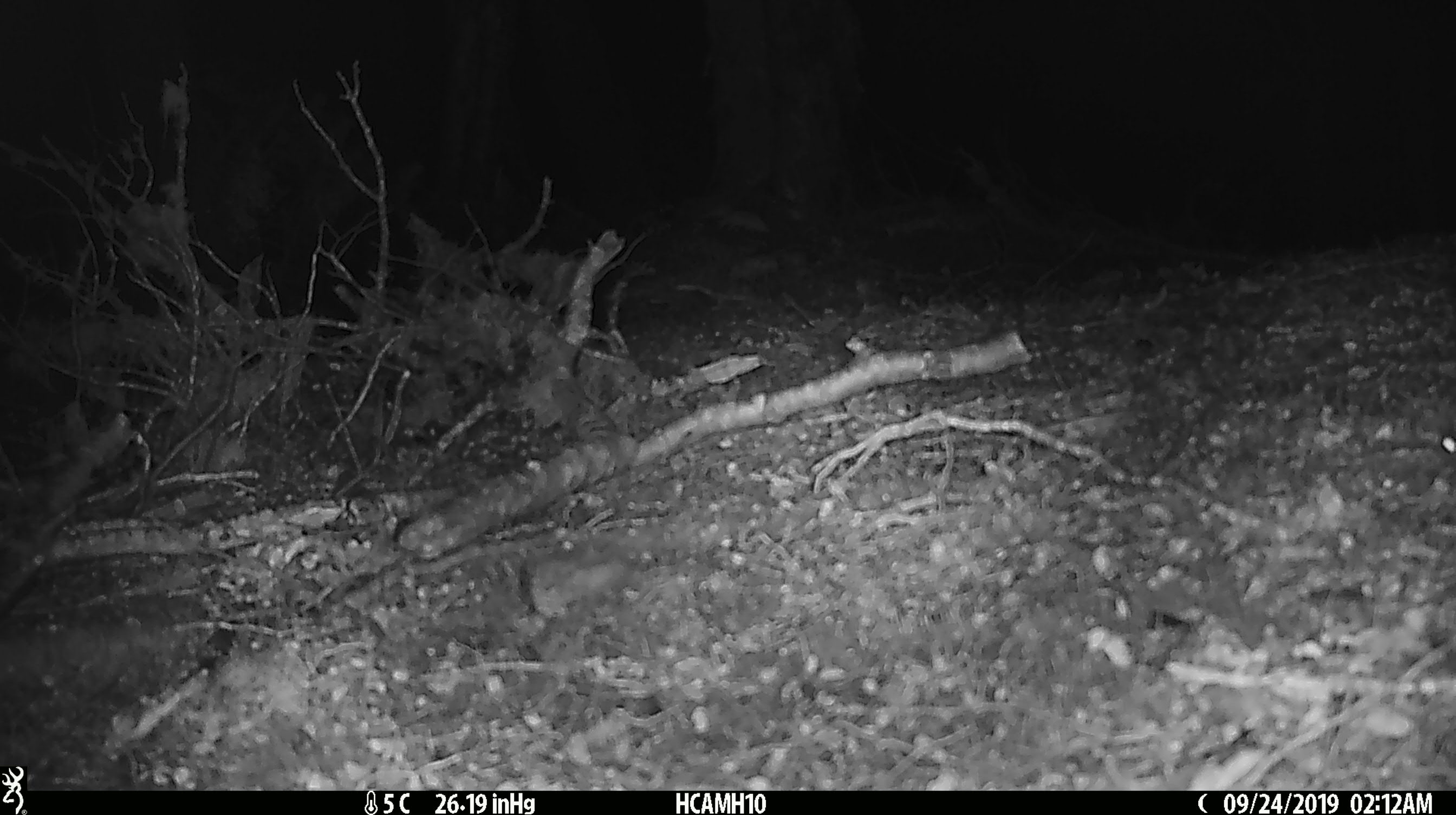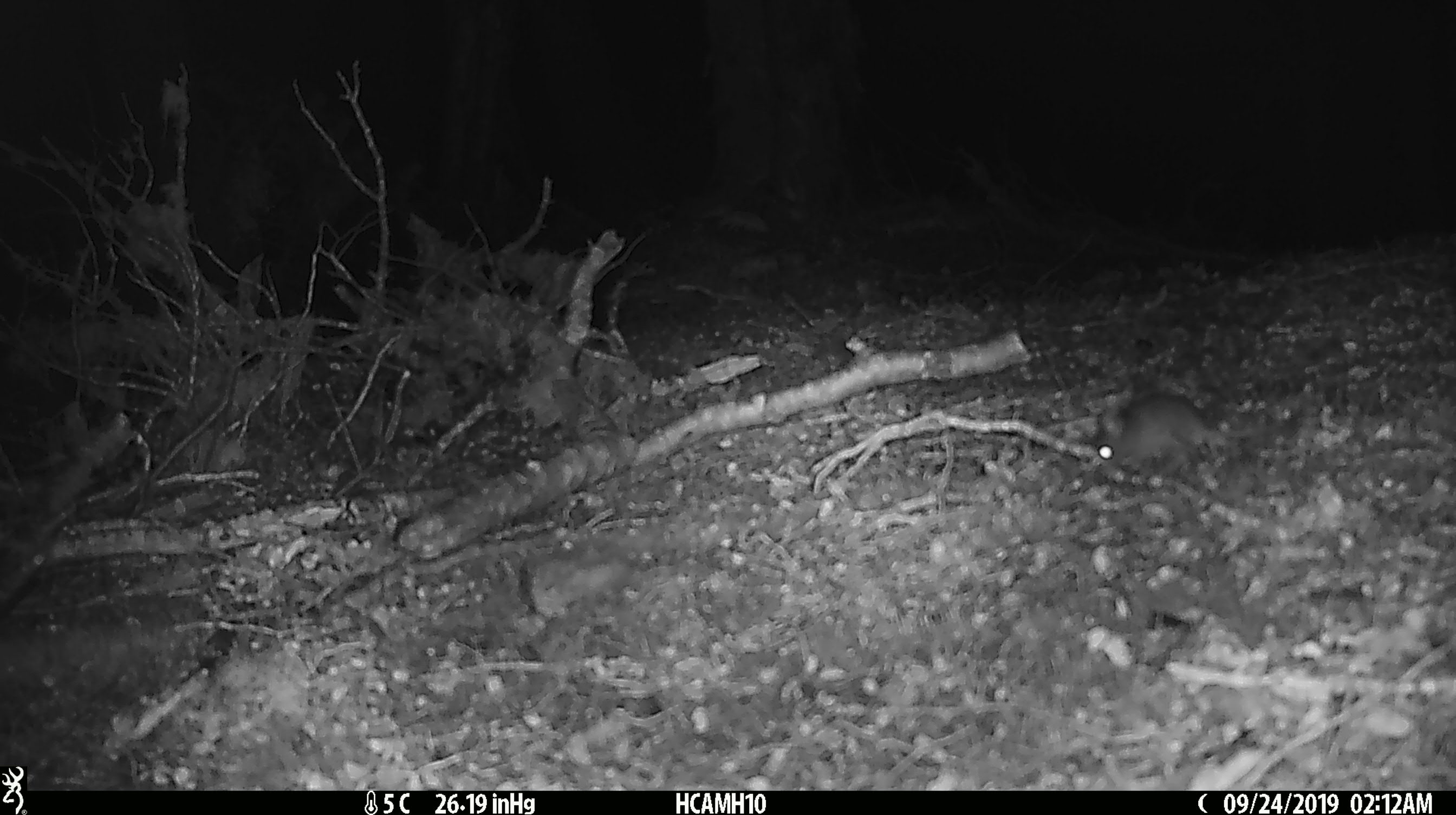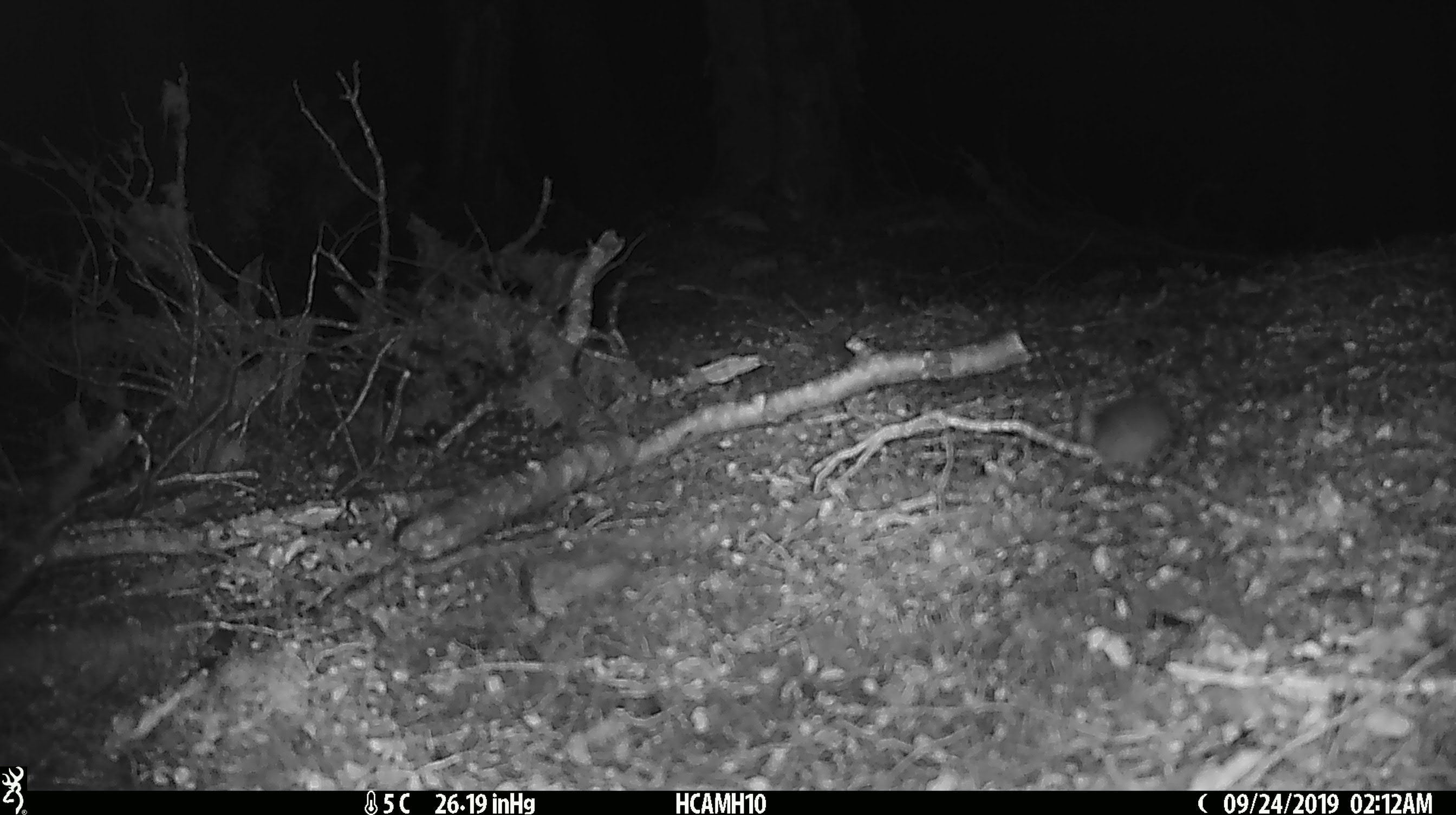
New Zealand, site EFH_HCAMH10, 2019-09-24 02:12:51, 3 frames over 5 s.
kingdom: Animalia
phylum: Chordata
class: Mammalia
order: Rodentia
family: Muridae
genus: Mus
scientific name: Mus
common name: mouse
Mouse (Mus).